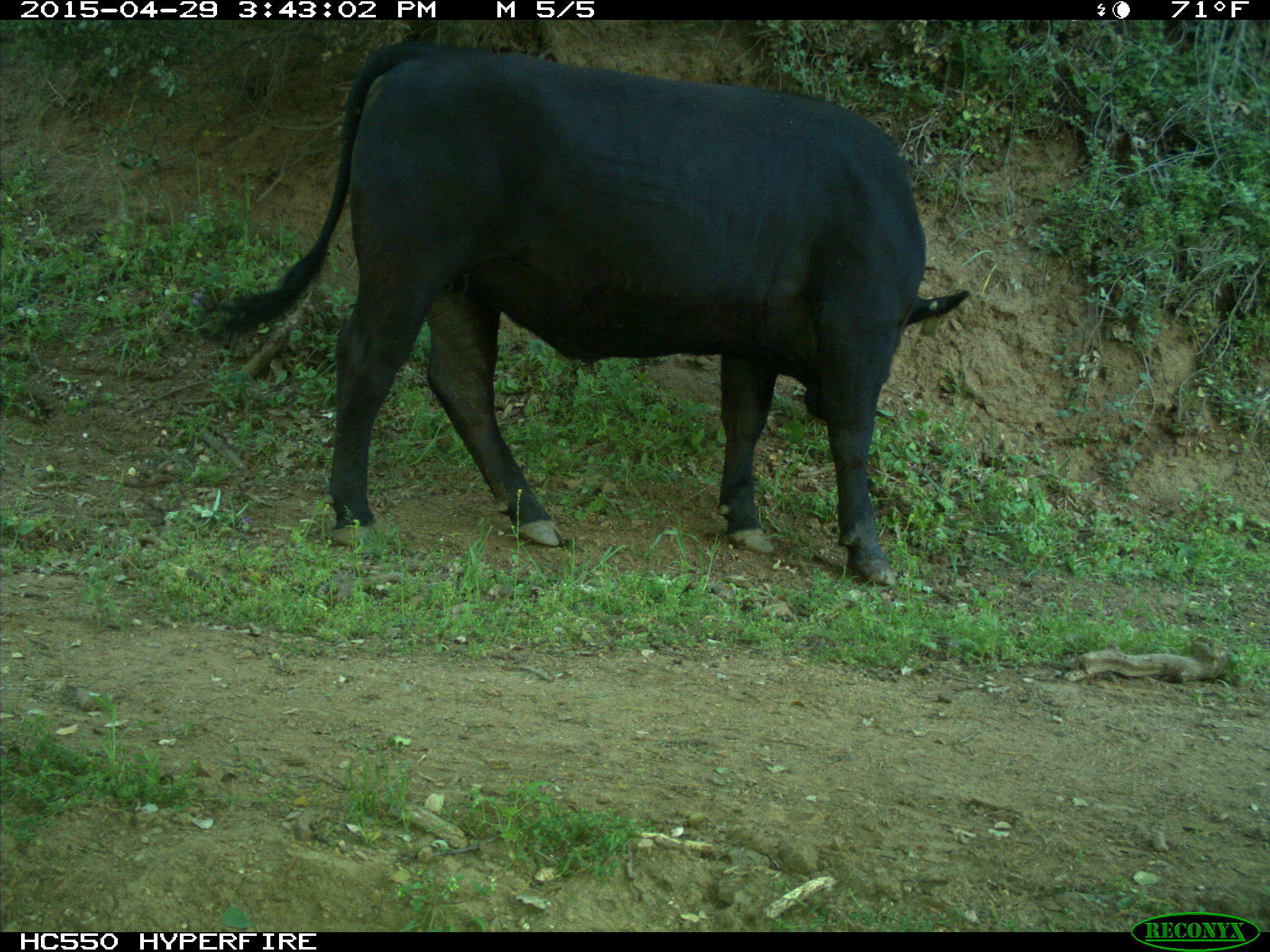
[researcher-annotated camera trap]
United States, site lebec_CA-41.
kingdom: Animalia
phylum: Chordata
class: Mammalia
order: Artiodactyla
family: Bovidae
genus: Bos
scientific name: Bos taurus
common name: domestic cow